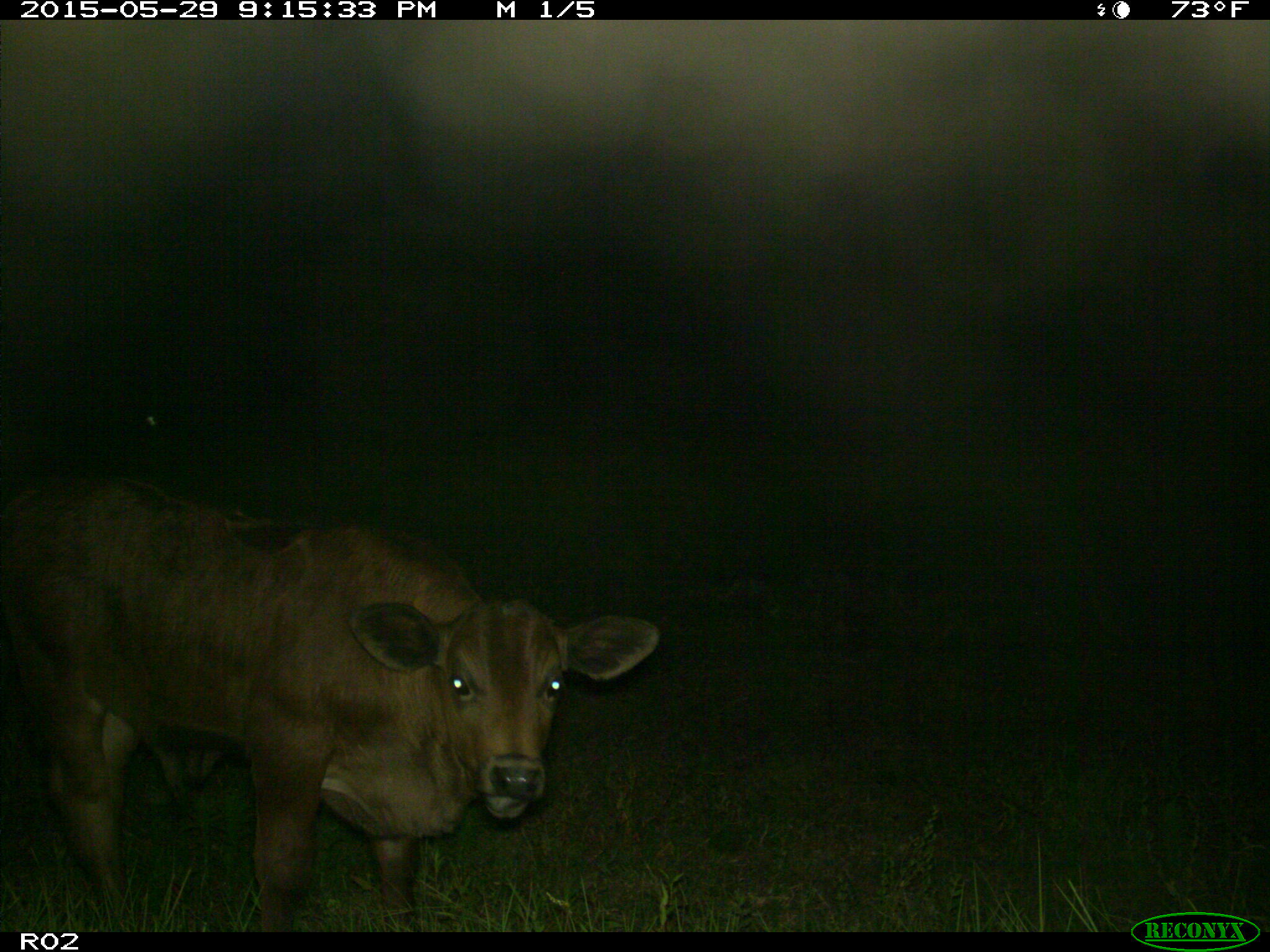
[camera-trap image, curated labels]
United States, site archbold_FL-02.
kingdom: Animalia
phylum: Chordata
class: Mammalia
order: Artiodactyla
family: Bovidae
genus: Bos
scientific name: Bos taurus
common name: domestic cow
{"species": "Bos taurus (domestic cow)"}